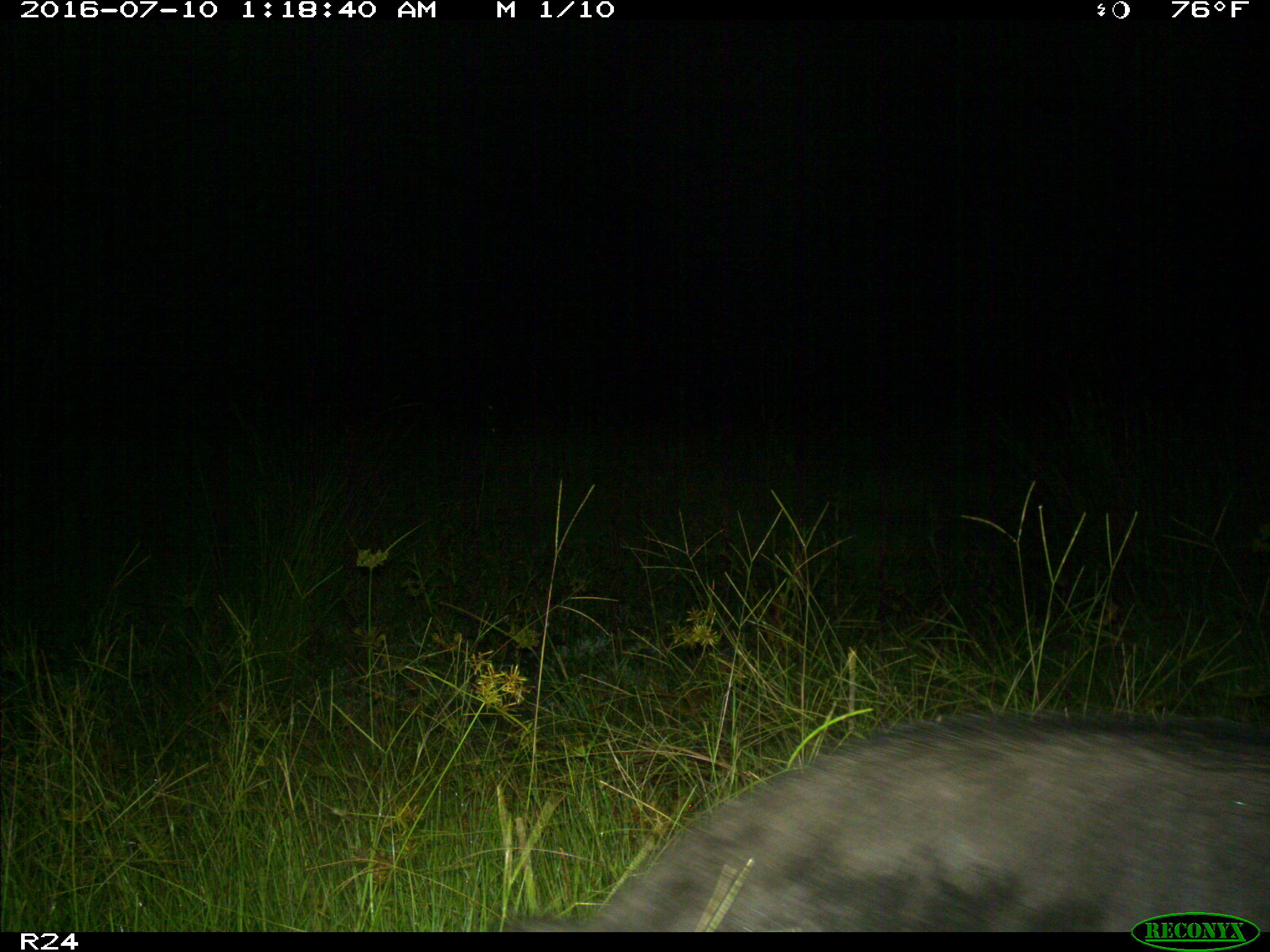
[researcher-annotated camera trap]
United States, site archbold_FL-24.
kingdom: Animalia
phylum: Chordata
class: Mammalia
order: Artiodactyla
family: Suidae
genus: Sus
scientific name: Sus scrofa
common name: wild boar